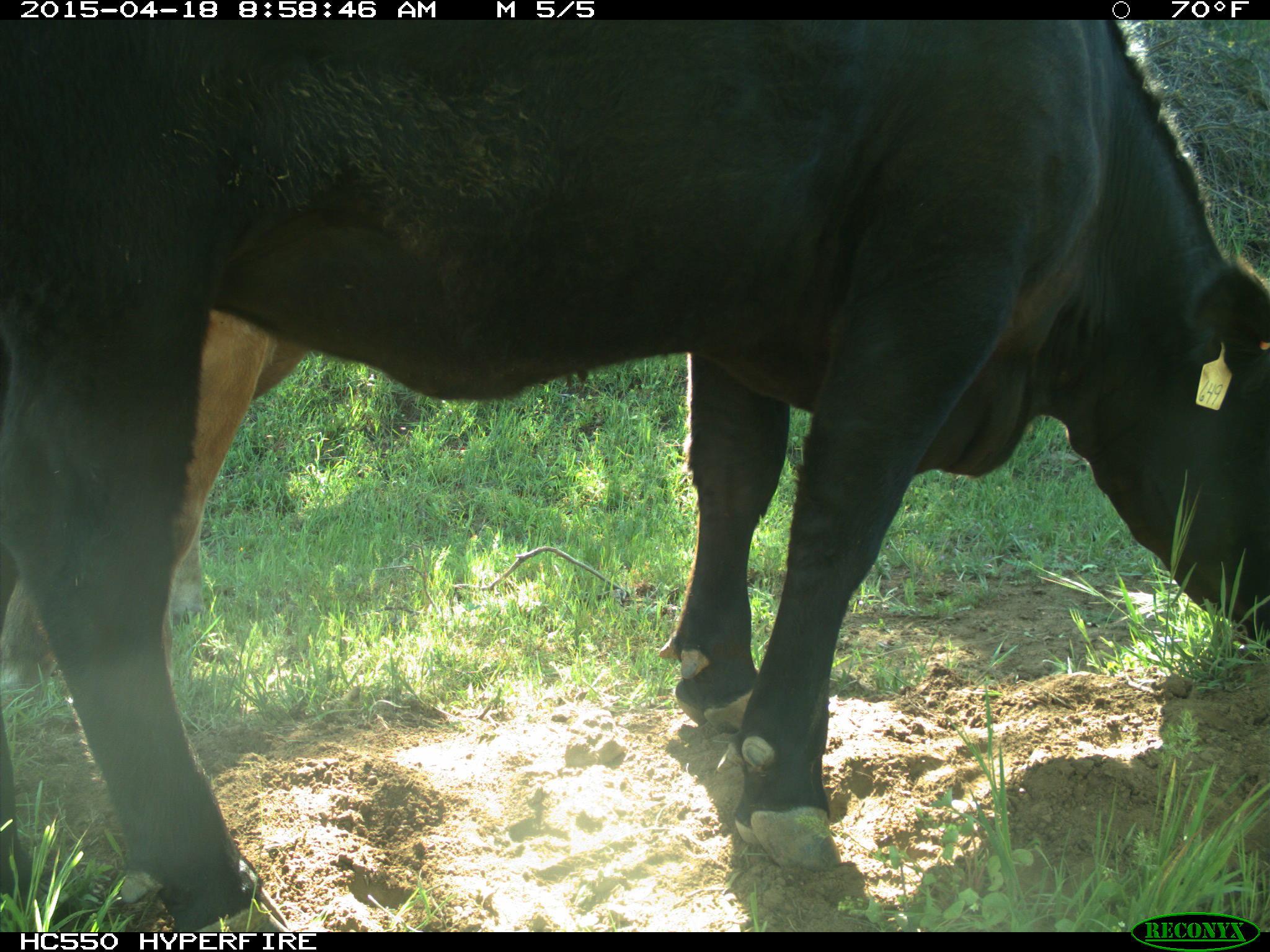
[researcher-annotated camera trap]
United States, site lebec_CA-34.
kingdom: Animalia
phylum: Chordata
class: Mammalia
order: Artiodactyla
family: Bovidae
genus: Bos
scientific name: Bos taurus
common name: domestic cow